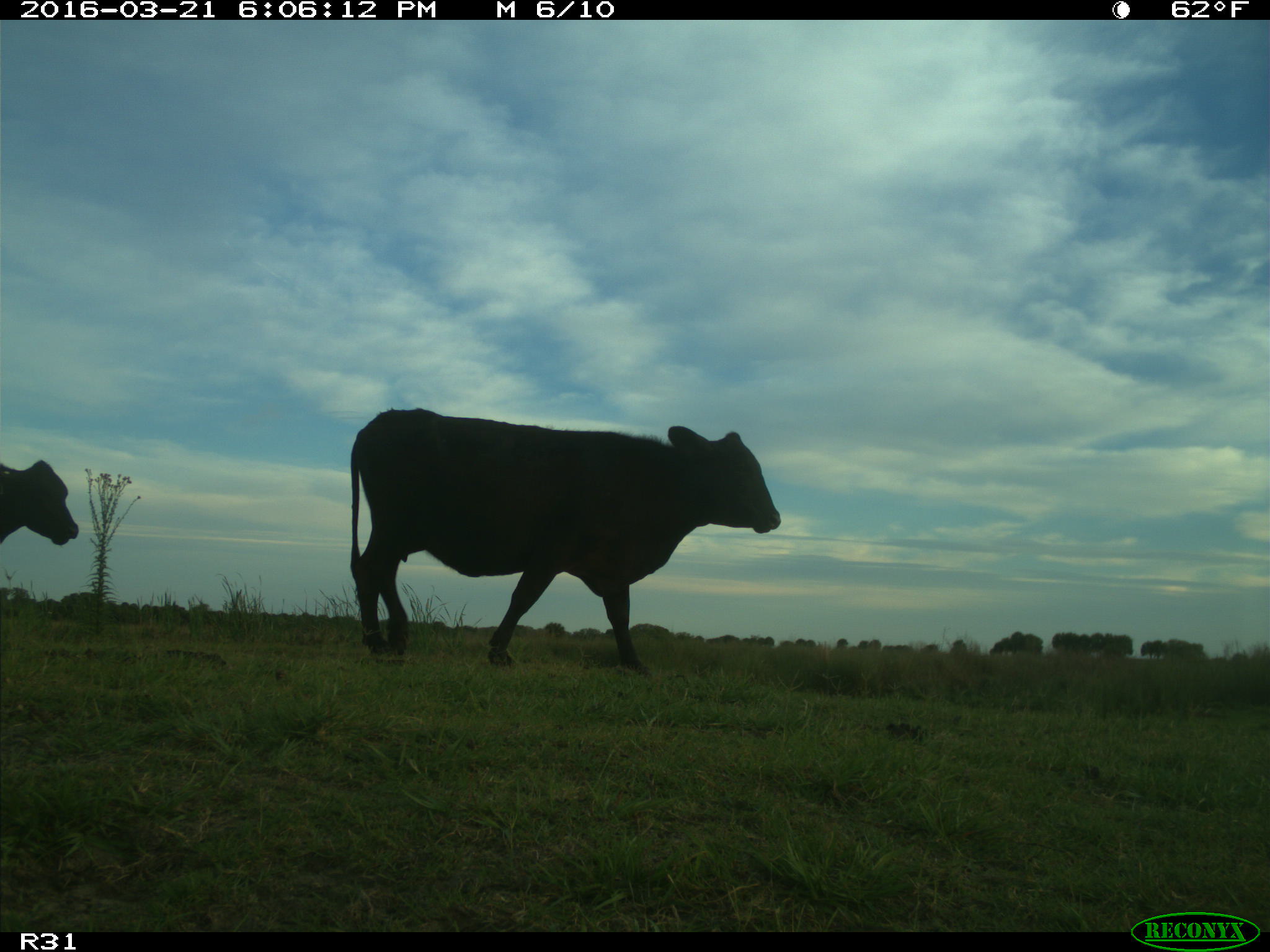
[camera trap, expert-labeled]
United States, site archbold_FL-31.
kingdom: Animalia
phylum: Chordata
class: Mammalia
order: Artiodactyla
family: Bovidae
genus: Bos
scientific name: Bos taurus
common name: domestic cow